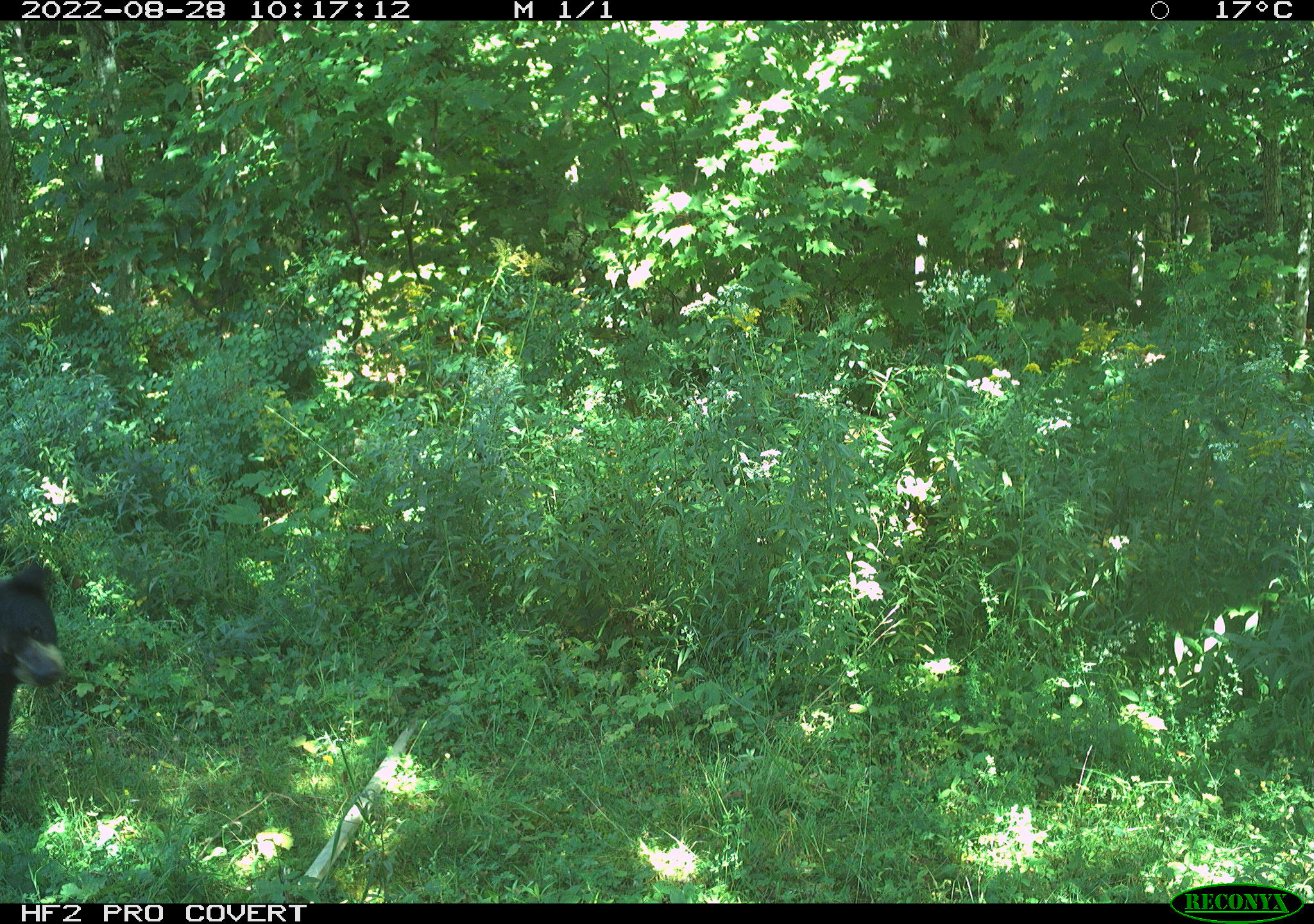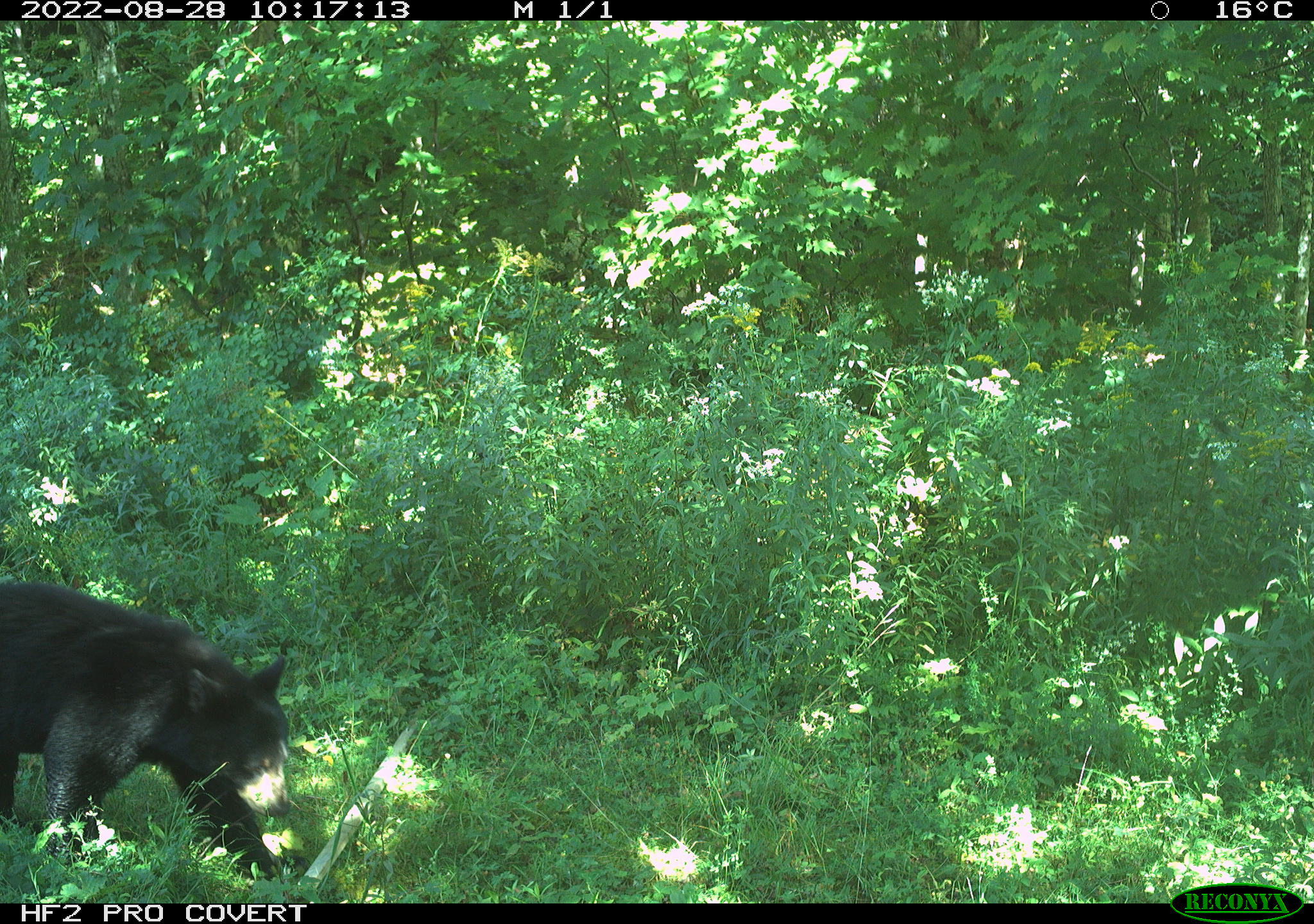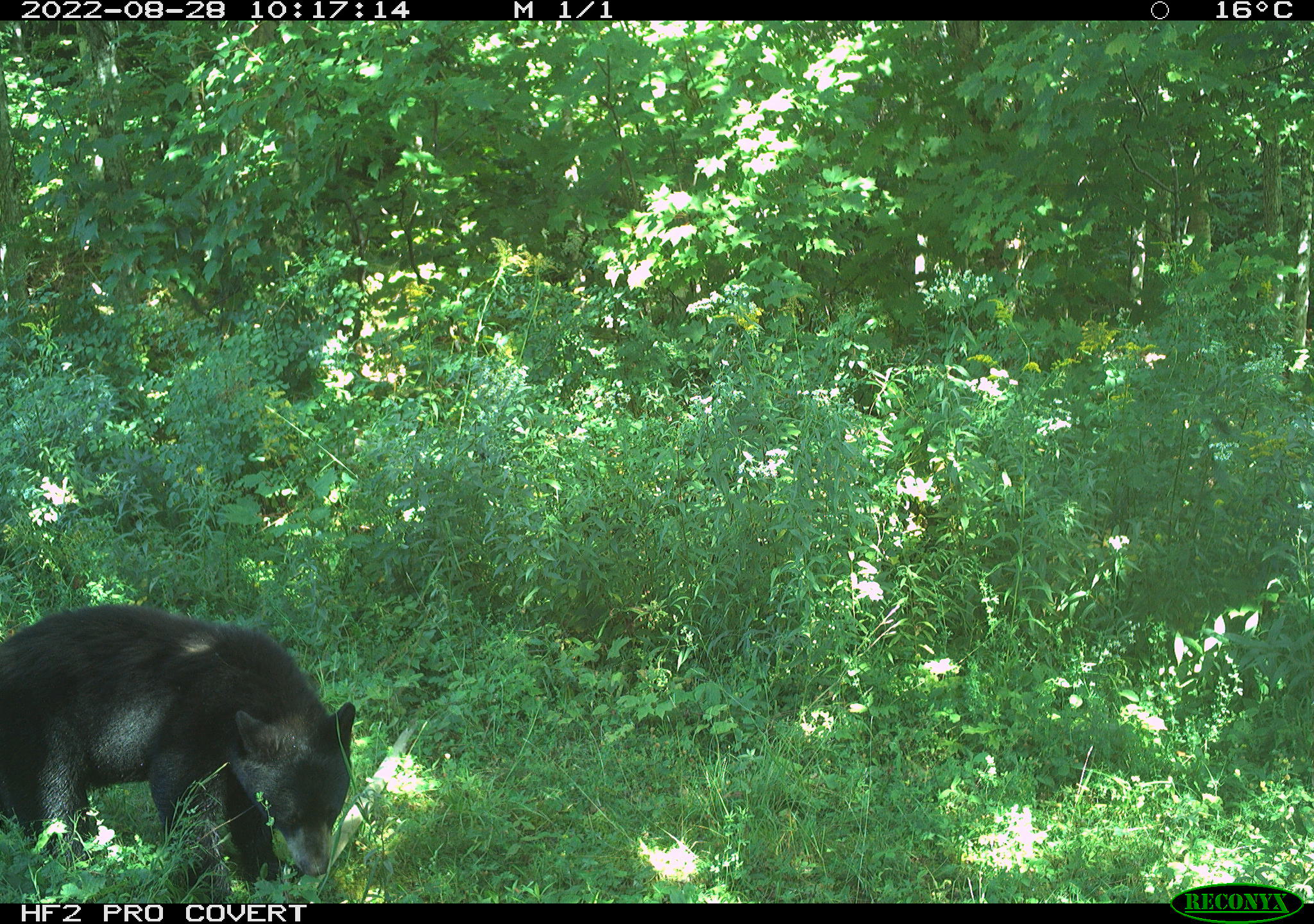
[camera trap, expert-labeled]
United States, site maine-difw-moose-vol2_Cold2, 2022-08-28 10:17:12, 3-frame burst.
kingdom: Animalia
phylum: Chordata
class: Mammalia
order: Carnivora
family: Ursidae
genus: Ursus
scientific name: Ursus americanus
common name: black bear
Black bear (Ursus americanus).